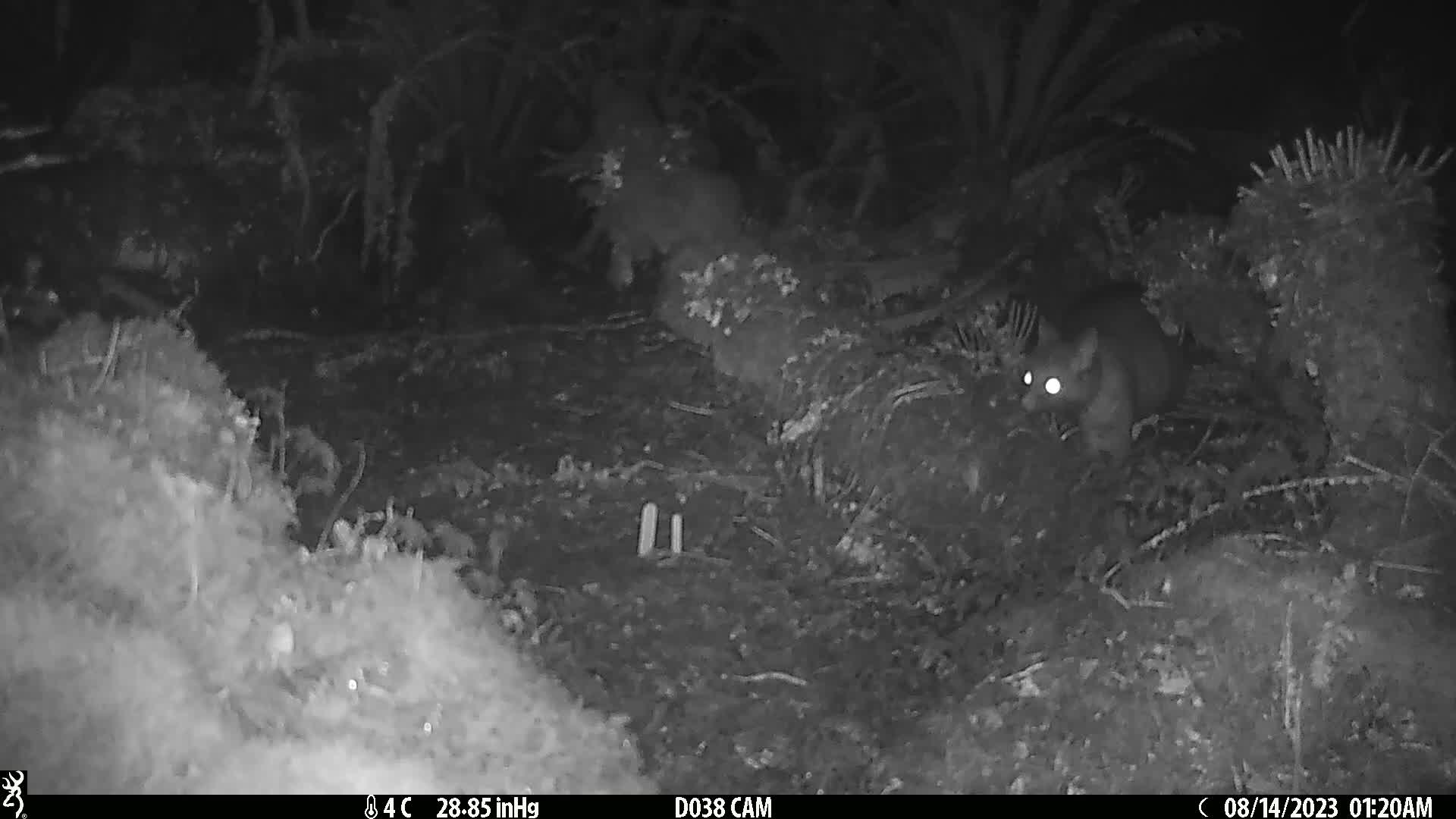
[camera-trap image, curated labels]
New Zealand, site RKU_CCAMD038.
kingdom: Animalia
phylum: Chordata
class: Mammalia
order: Diprotodontia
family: Phalangeridae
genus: Trichosurus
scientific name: Trichosurus vulpecula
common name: common brushtail possum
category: possum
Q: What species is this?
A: Possum (common brushtail possum) (Trichosurus vulpecula).